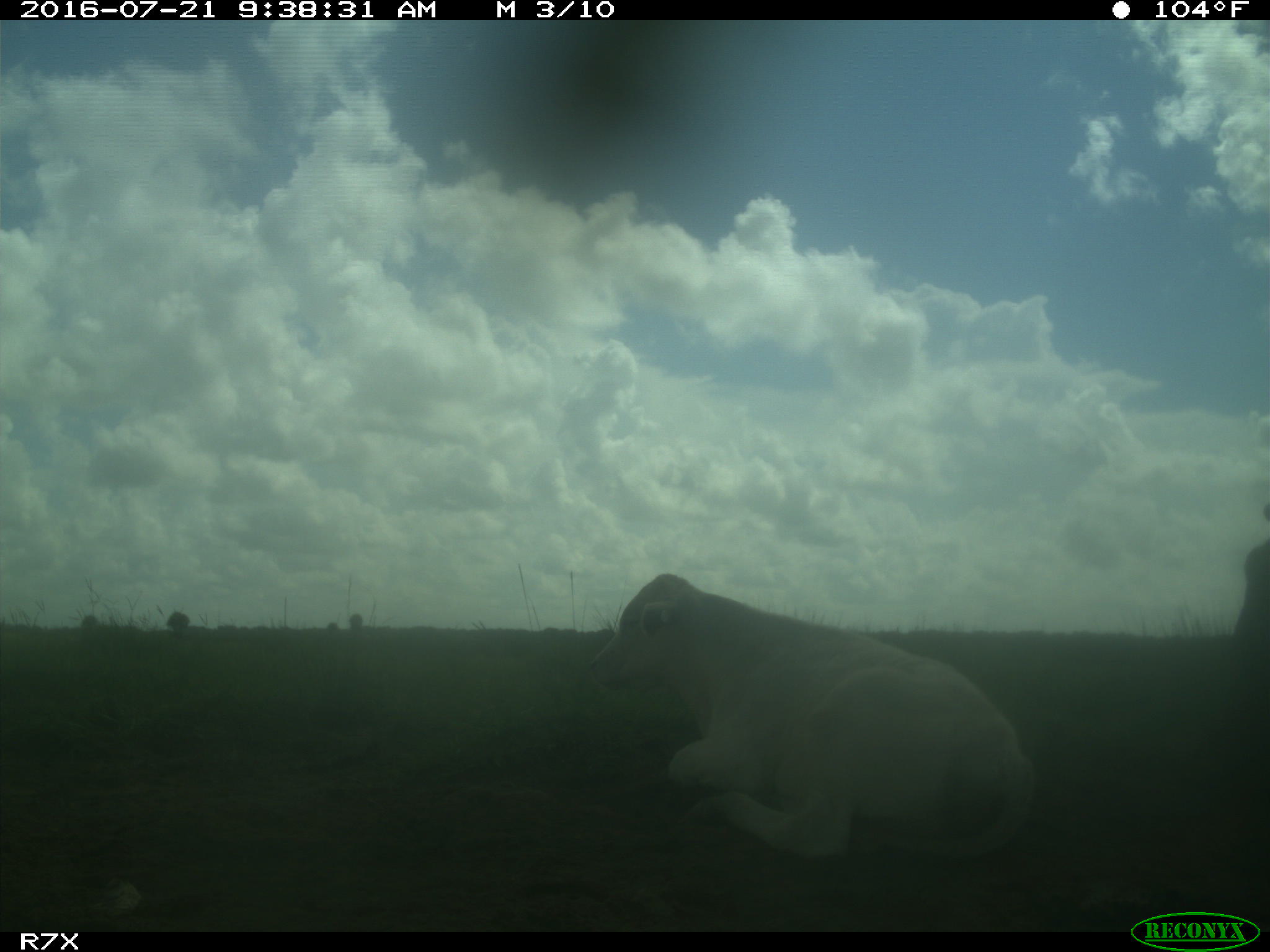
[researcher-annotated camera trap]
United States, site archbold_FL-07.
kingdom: Animalia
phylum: Chordata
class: Mammalia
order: Artiodactyla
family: Bovidae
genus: Bos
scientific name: Bos taurus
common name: domestic cow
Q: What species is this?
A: Bos taurus (domestic cow).